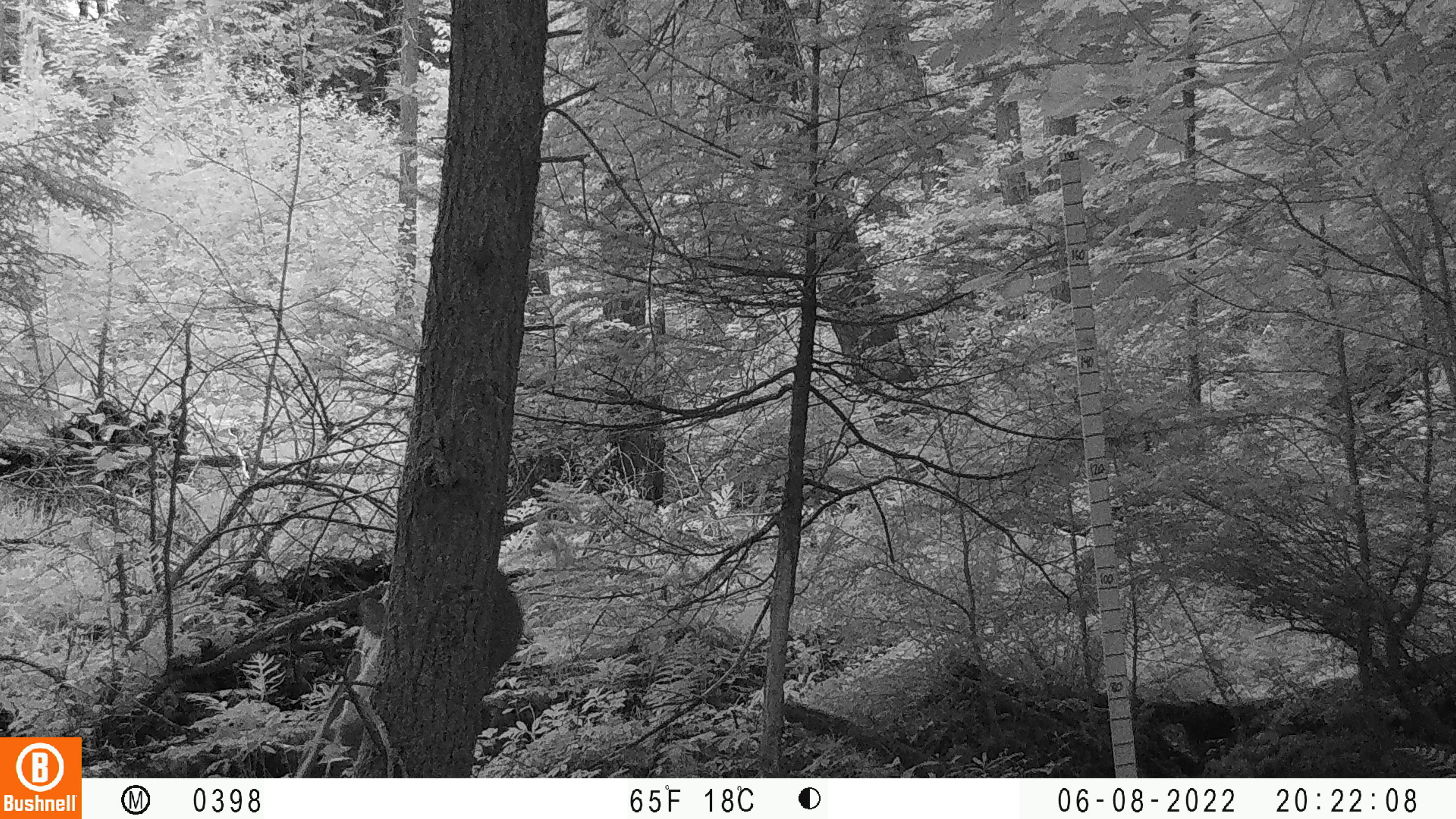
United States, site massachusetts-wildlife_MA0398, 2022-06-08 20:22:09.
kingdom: Animalia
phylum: Chordata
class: Mammalia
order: Artiodactyla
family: Cervidae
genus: Odocoileus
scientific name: Odocoileus virginianus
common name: white-tailed deer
White-tailed deer (Odocoileus virginianus).